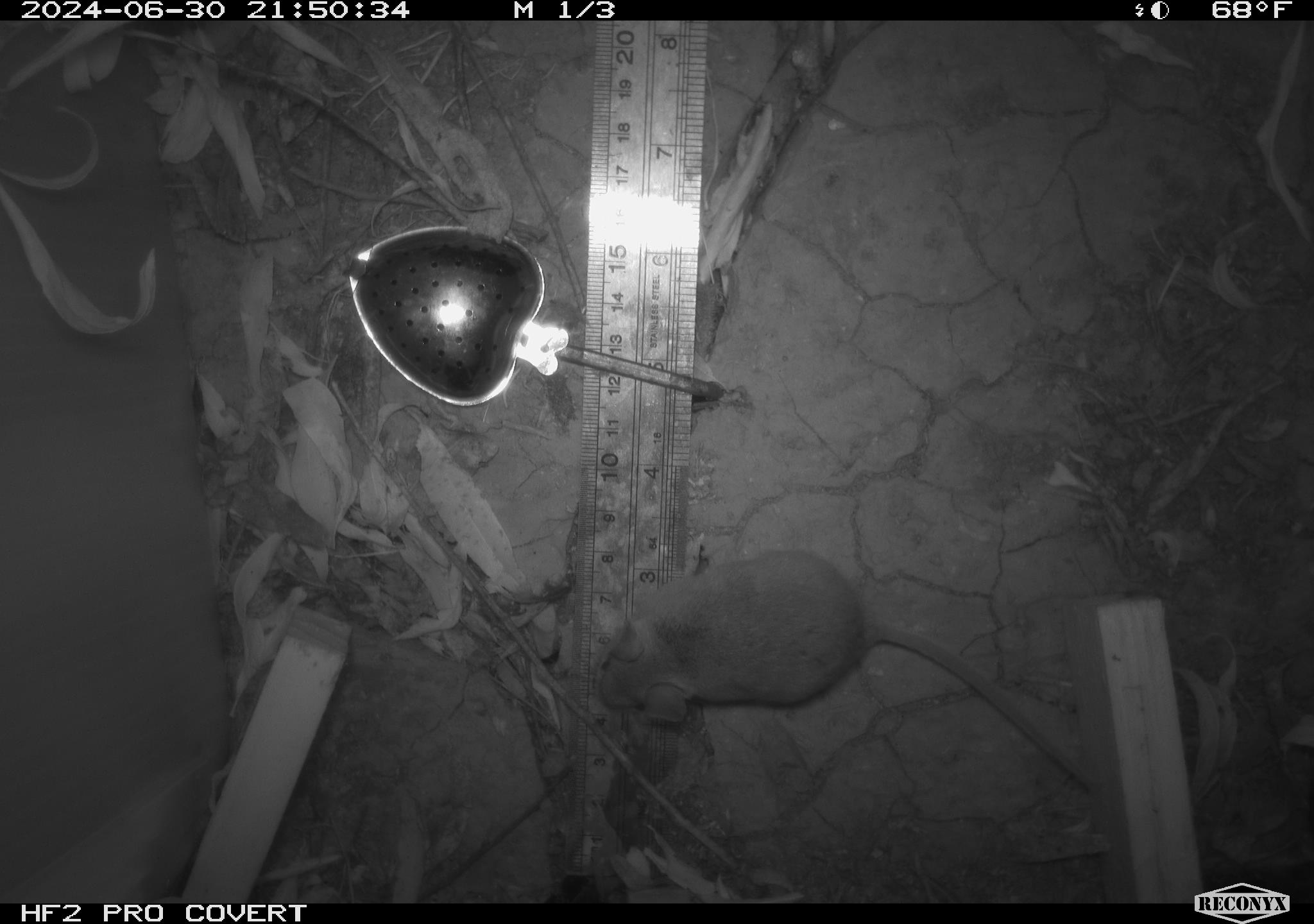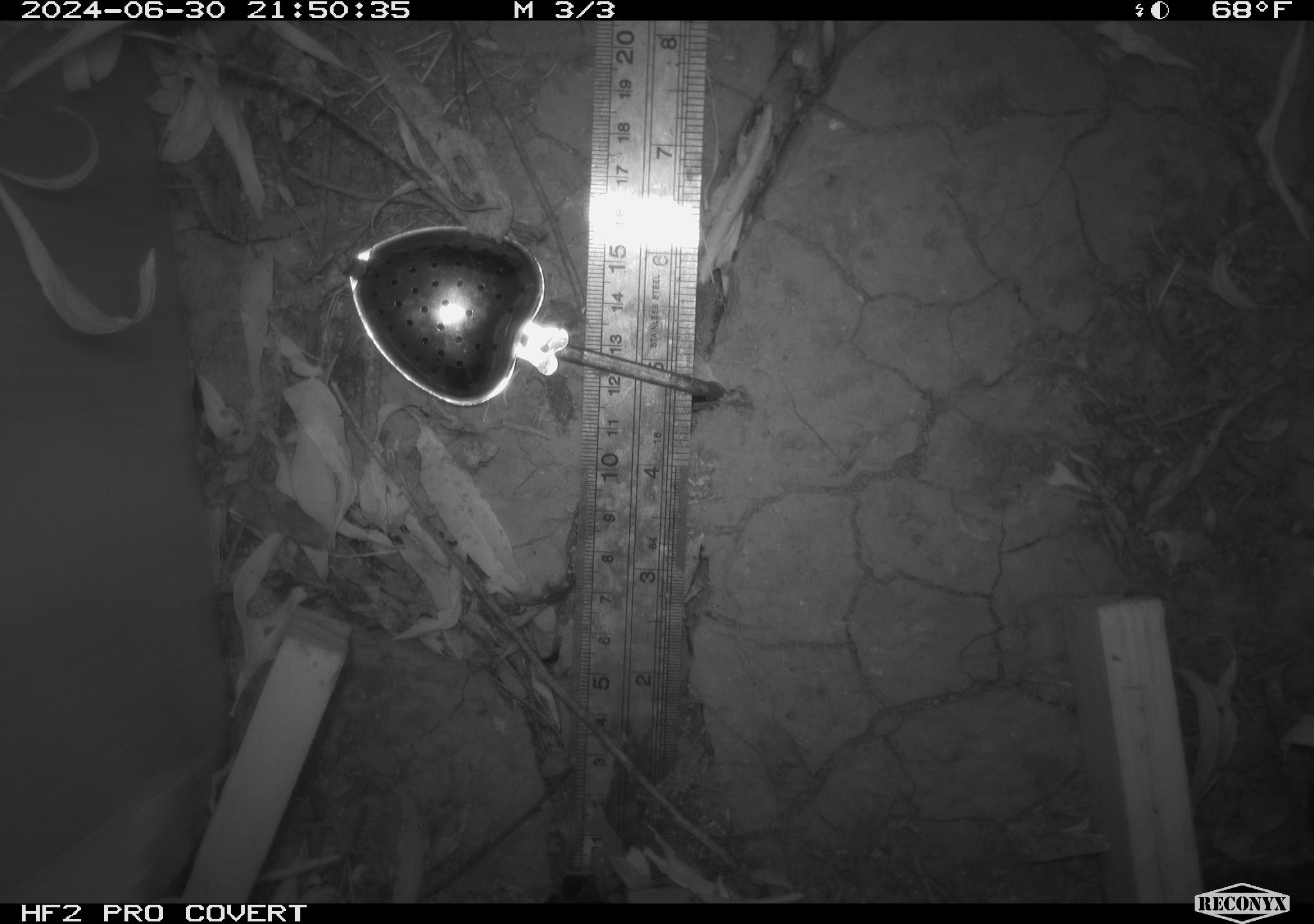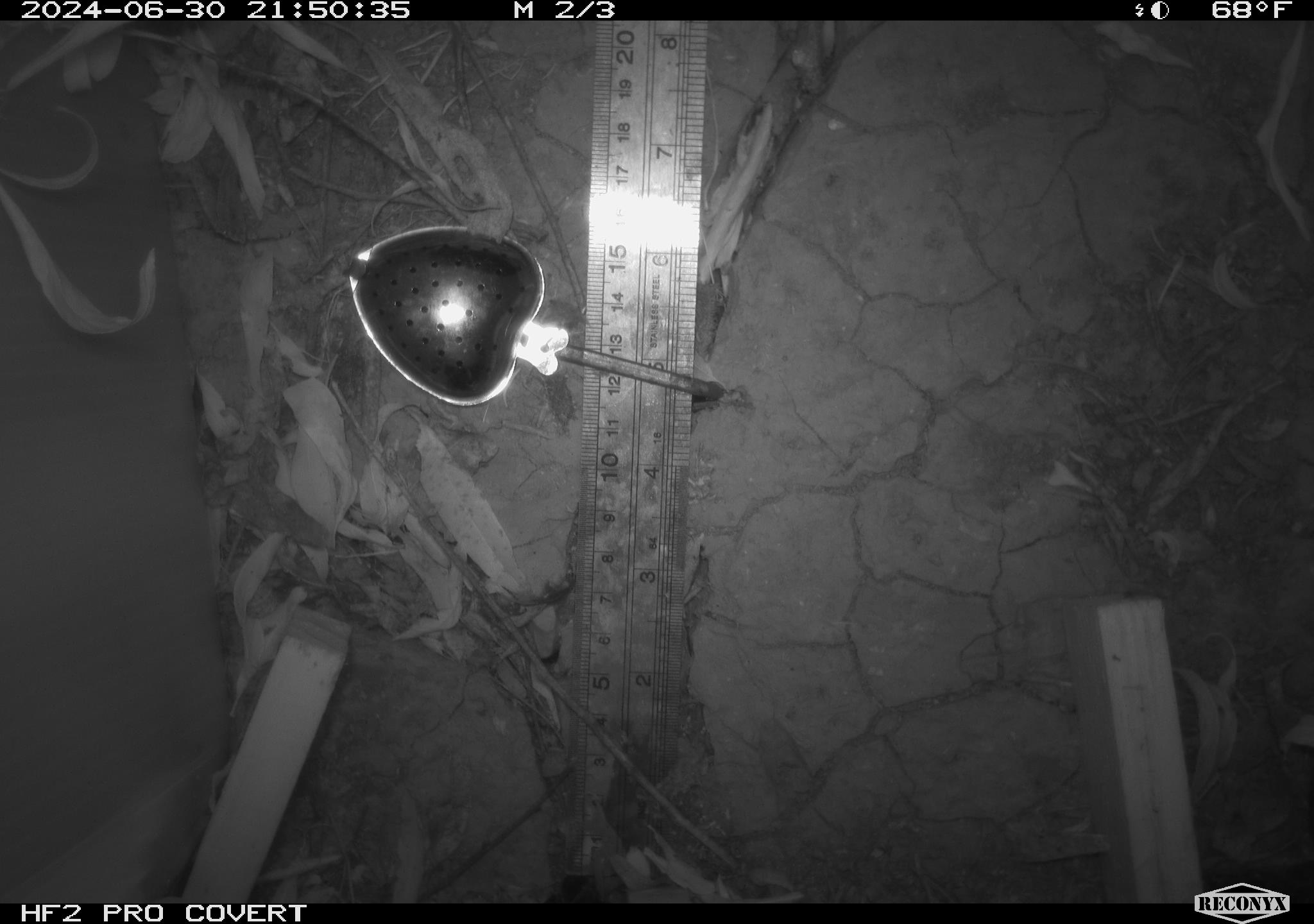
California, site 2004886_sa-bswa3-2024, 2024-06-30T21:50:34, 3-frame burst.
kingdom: Animalia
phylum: Chordata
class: Mammalia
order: Rodentia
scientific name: Rodentia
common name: mouse species